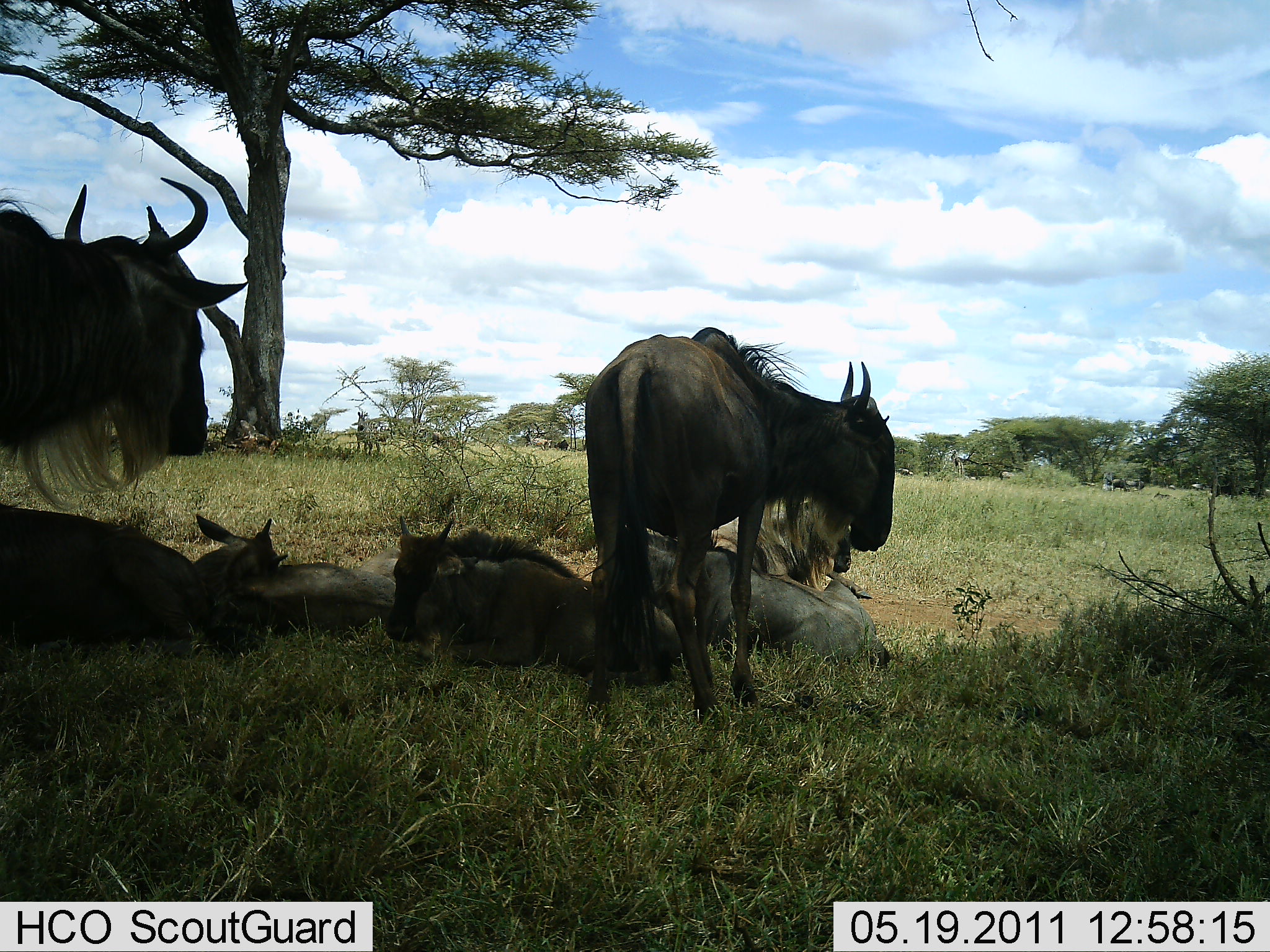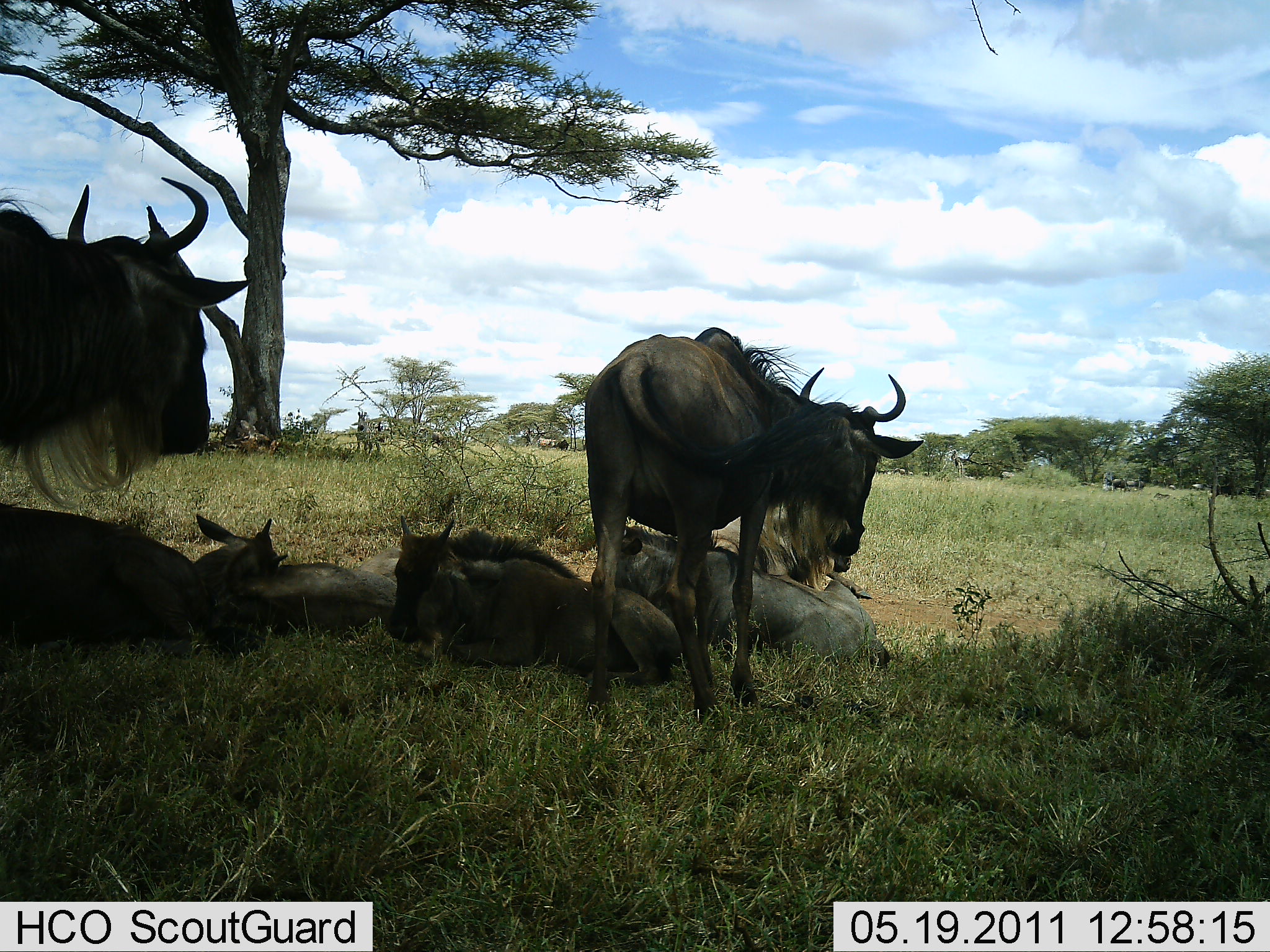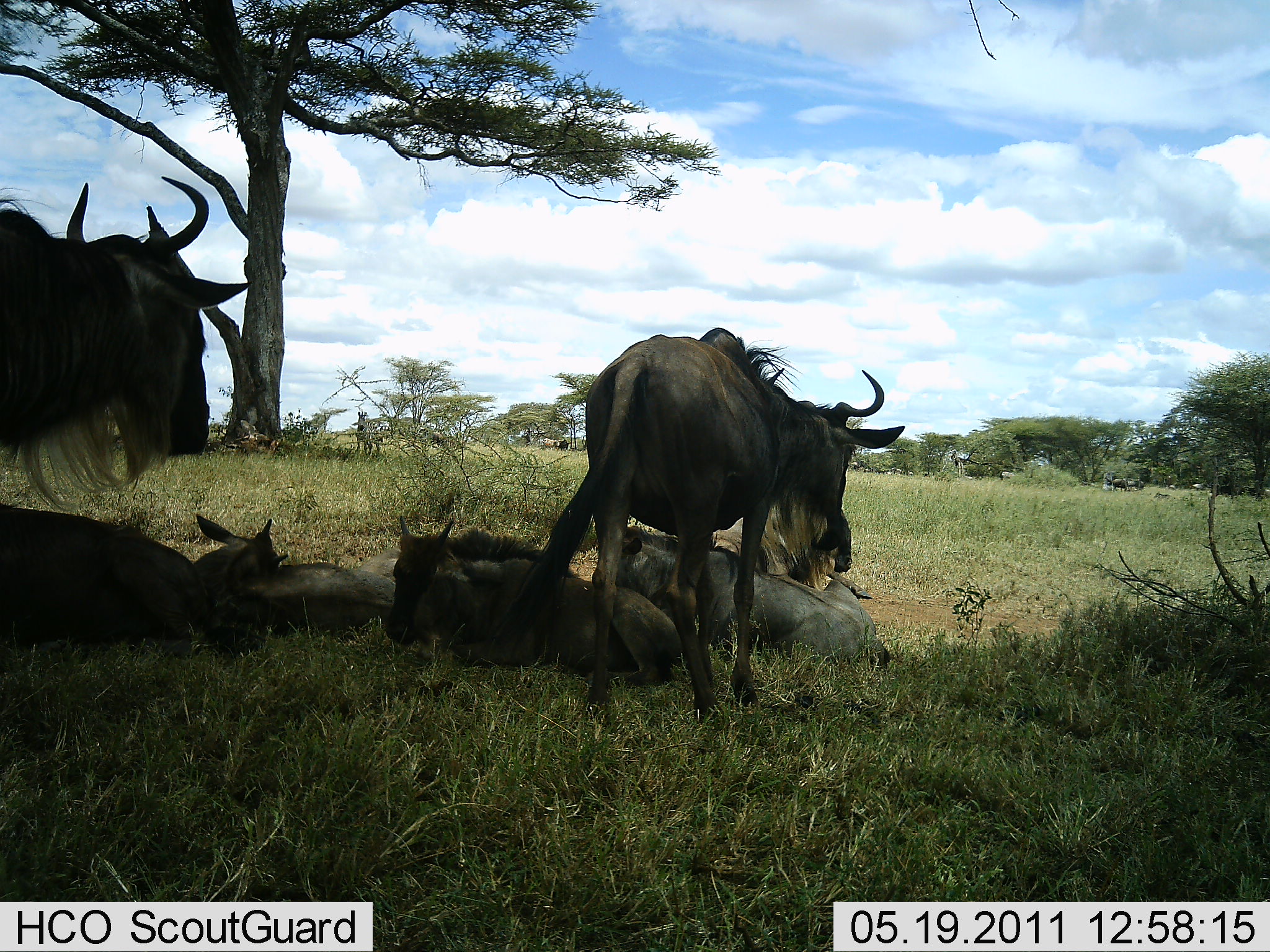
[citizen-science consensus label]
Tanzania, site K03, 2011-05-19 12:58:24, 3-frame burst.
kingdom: Animalia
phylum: Chordata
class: Mammalia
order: Artiodactyla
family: Bovidae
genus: Connochaetes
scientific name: Connochaetes taurinus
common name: blue wildebeest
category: wildebeest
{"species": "wildebeest (blue wildebeest) (Connochaetes taurinus)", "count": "7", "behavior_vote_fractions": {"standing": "64%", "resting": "100%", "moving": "21%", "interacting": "7%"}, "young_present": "36%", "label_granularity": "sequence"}